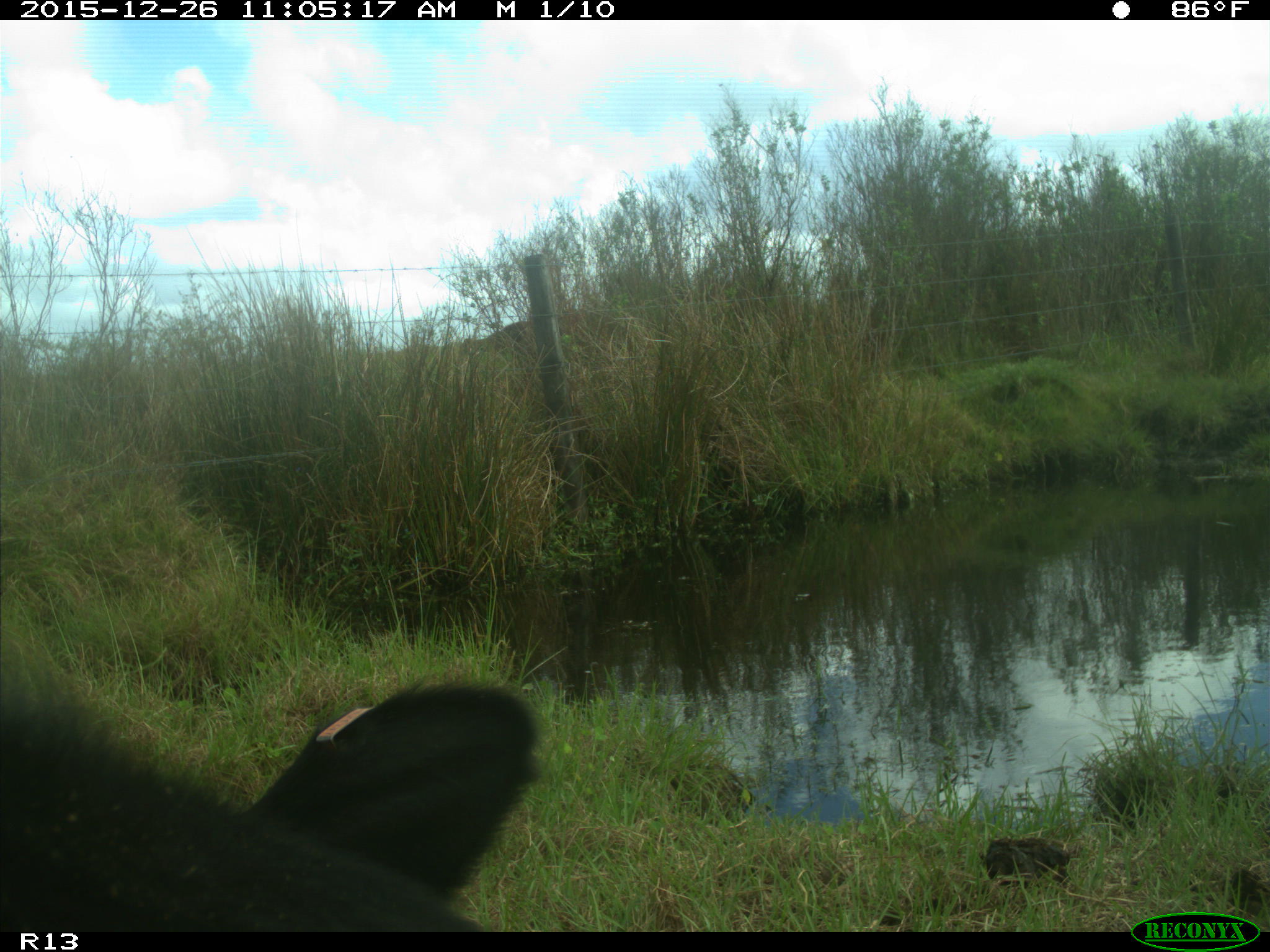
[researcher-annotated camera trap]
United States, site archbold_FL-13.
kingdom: Animalia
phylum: Chordata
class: Mammalia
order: Artiodactyla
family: Bovidae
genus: Bos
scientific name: Bos taurus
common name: domestic cow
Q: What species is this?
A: Bos taurus (domestic cow).